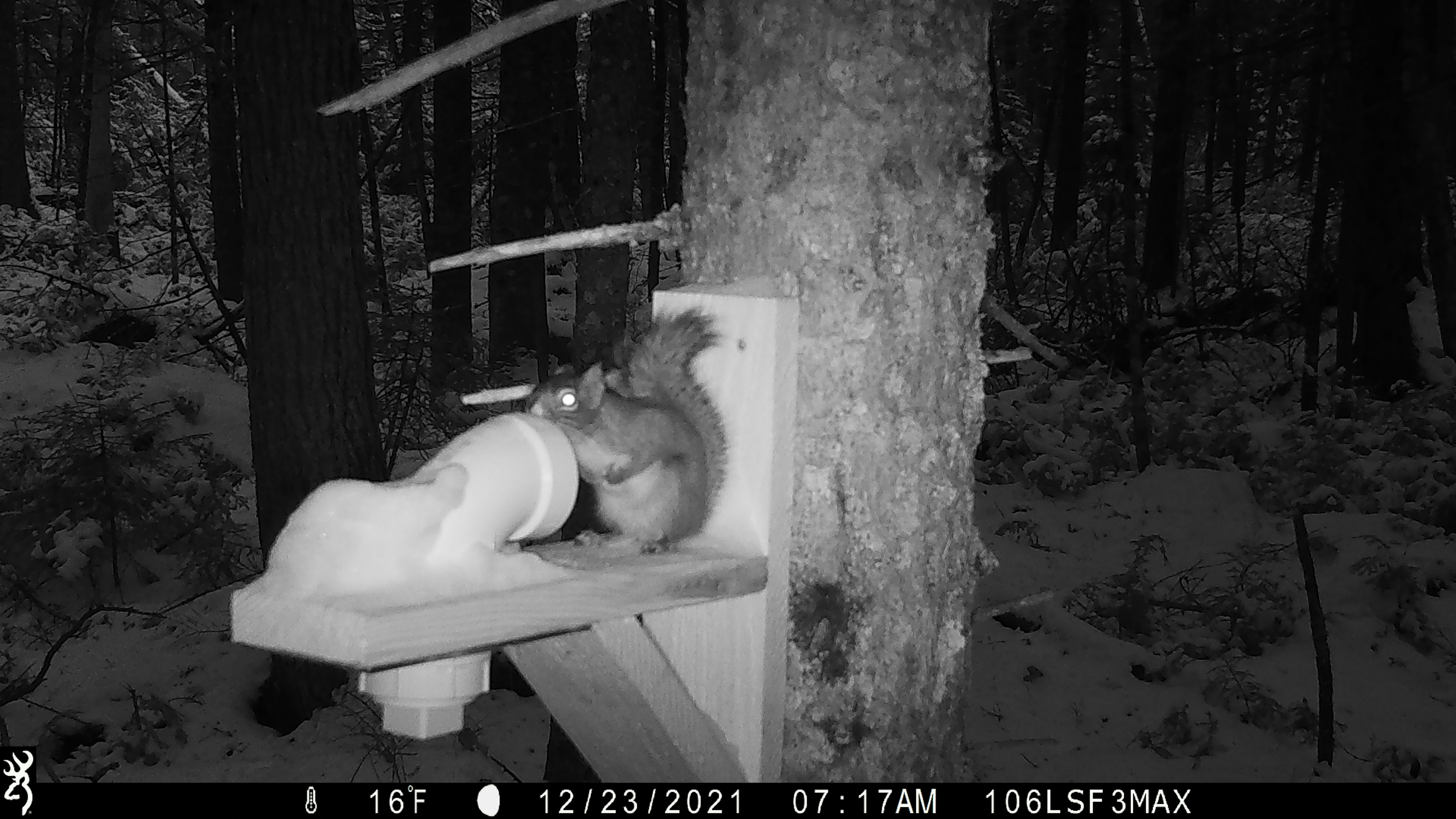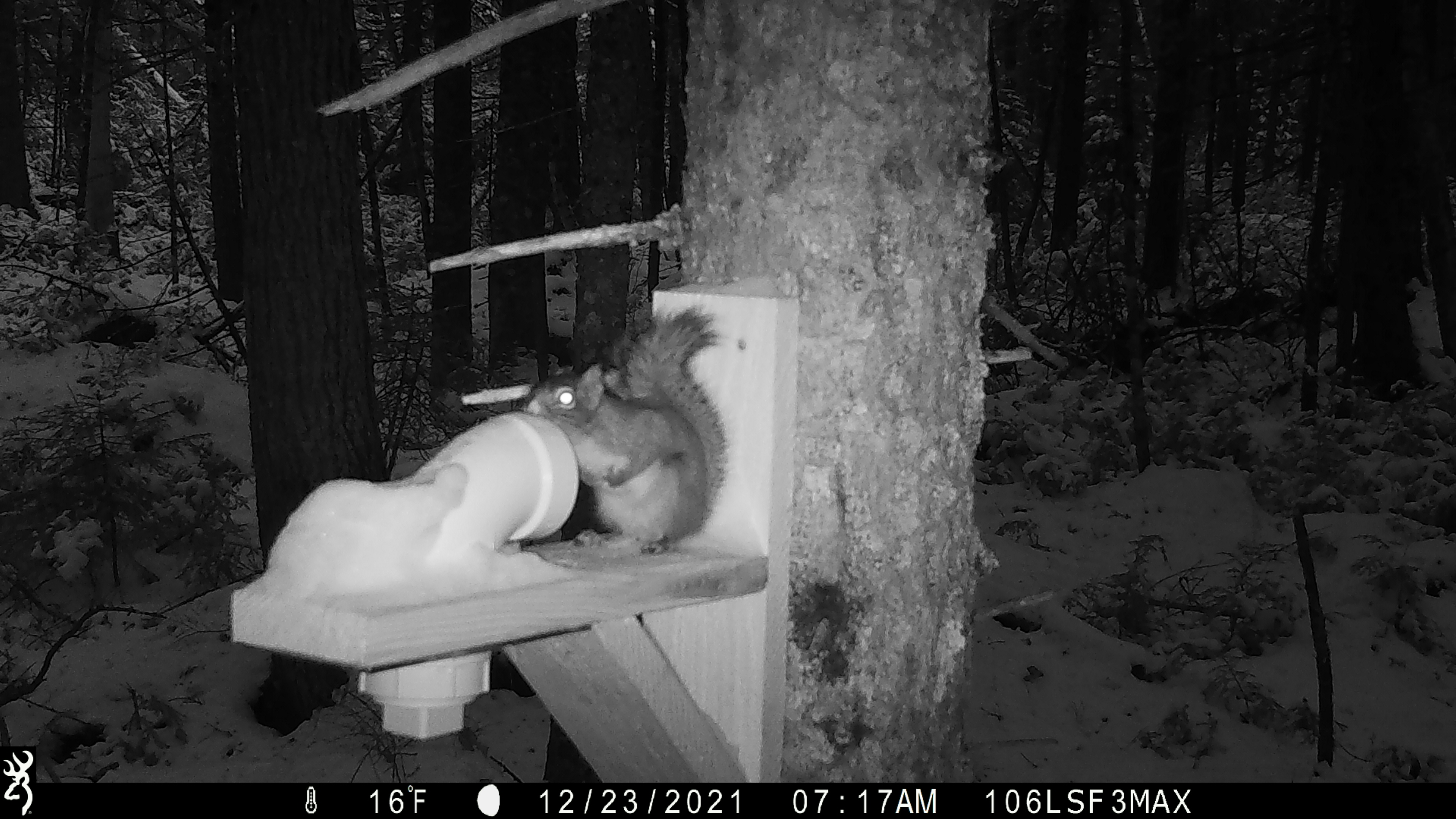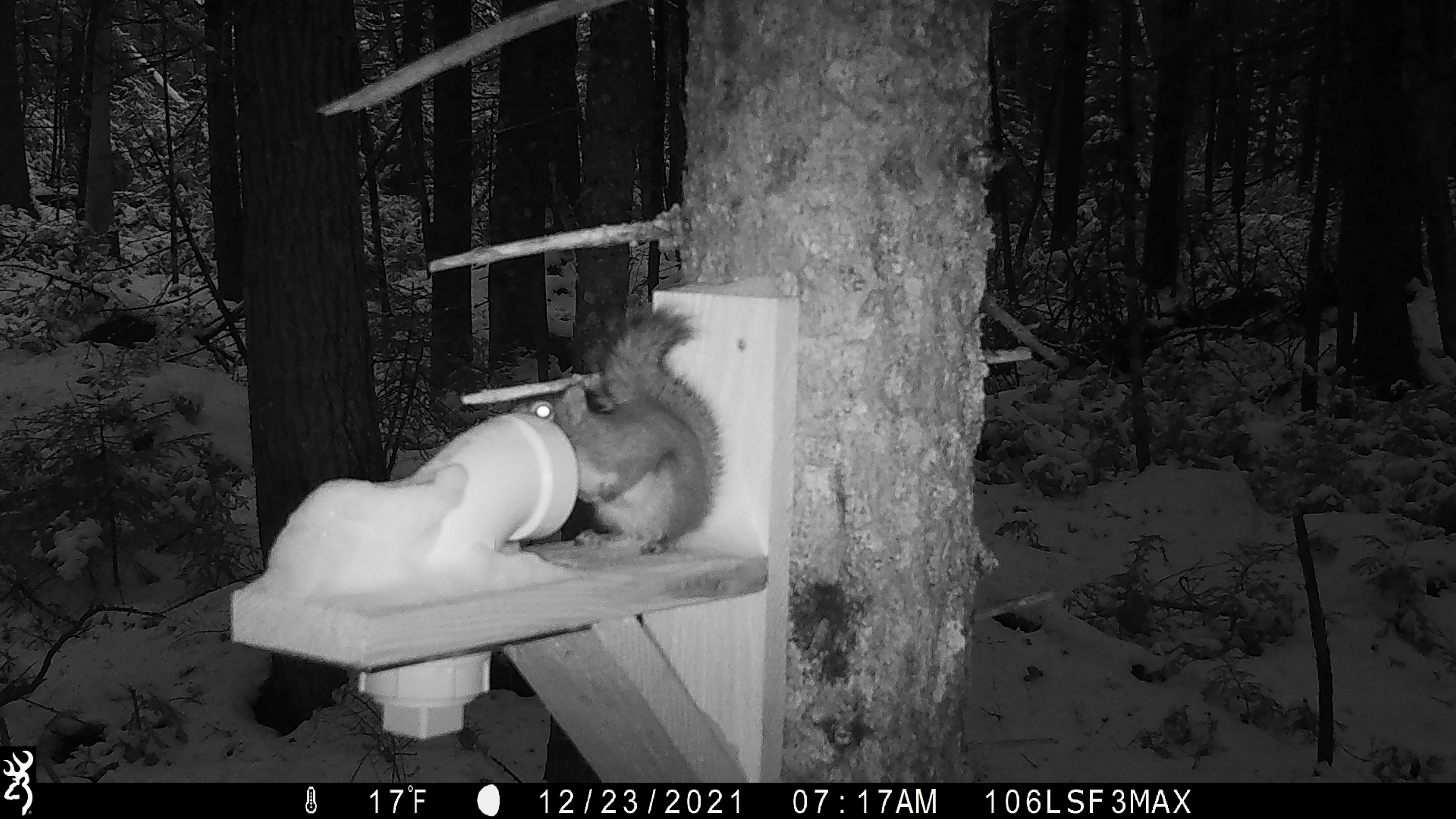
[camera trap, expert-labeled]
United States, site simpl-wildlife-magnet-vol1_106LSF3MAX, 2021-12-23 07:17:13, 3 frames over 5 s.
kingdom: Animalia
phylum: Chordata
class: Mammalia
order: Rodentia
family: Sciuridae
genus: Tamiasciurus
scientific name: Tamiasciurus hudsonicus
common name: red squirrel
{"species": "red squirrel (Tamiasciurus hudsonicus)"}